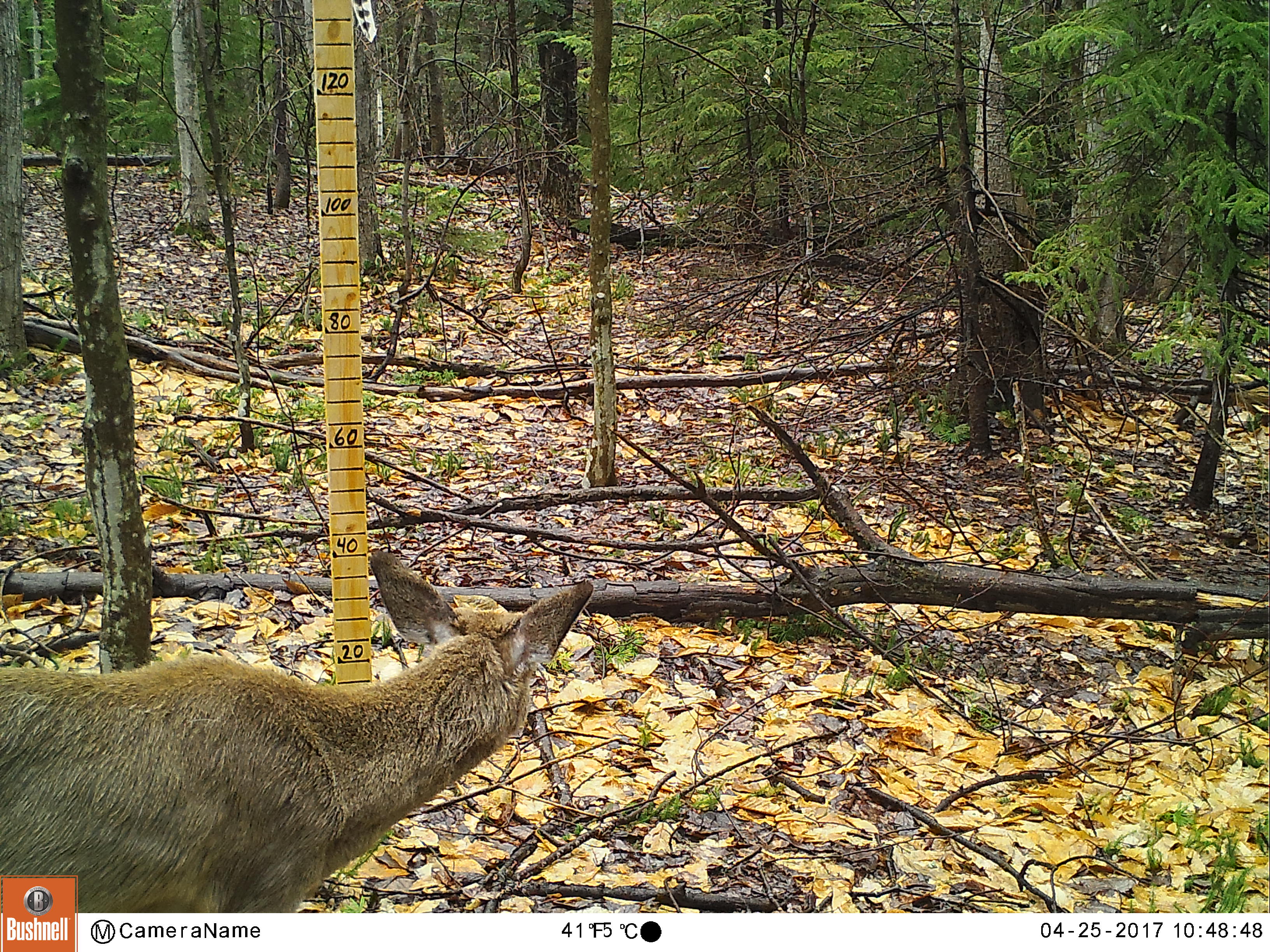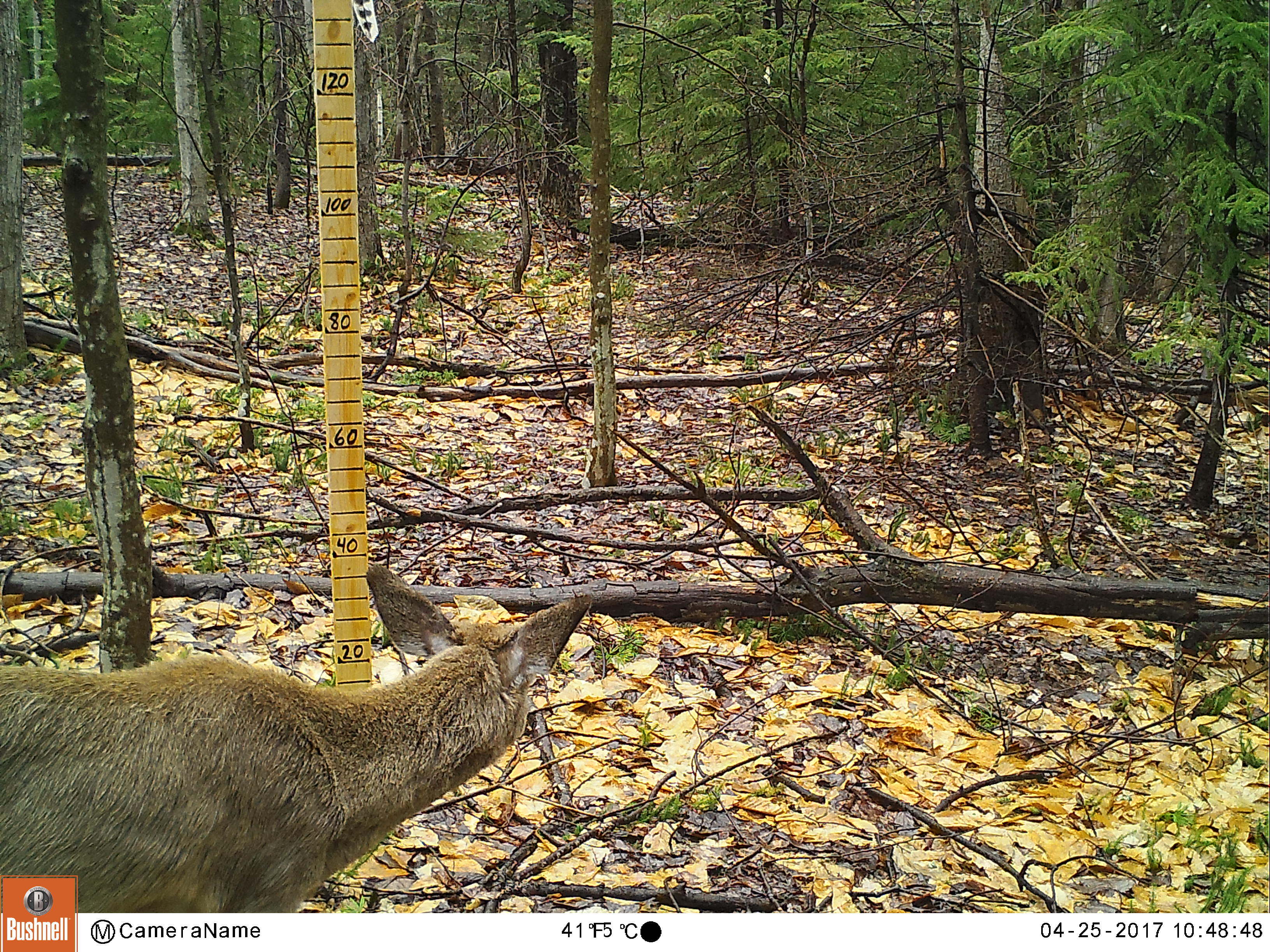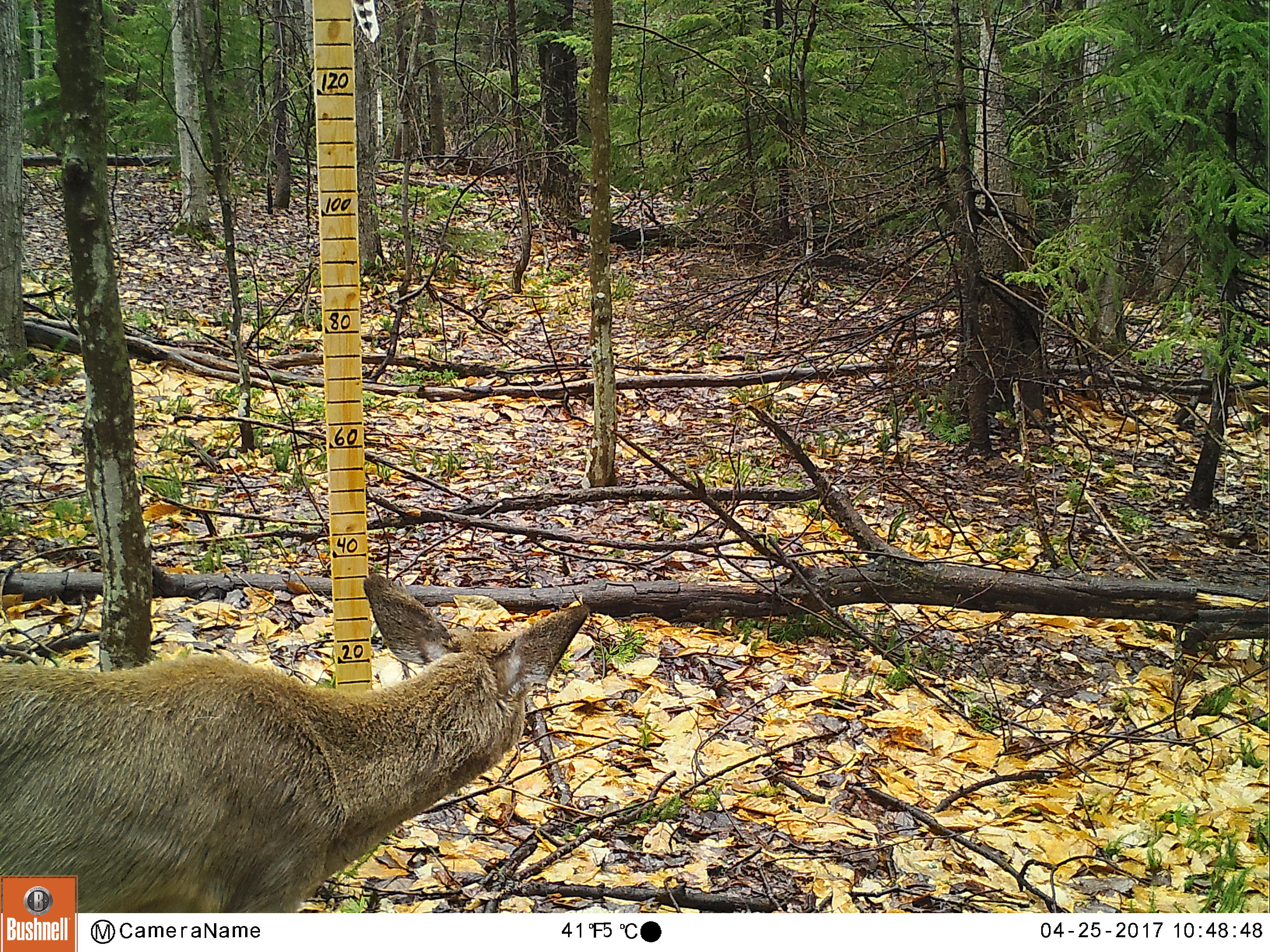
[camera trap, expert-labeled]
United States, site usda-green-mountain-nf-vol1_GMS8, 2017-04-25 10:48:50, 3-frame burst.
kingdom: Animalia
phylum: Chordata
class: Mammalia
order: Artiodactyla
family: Cervidae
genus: Odocoileus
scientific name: Odocoileus virginianus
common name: white-tailed deer